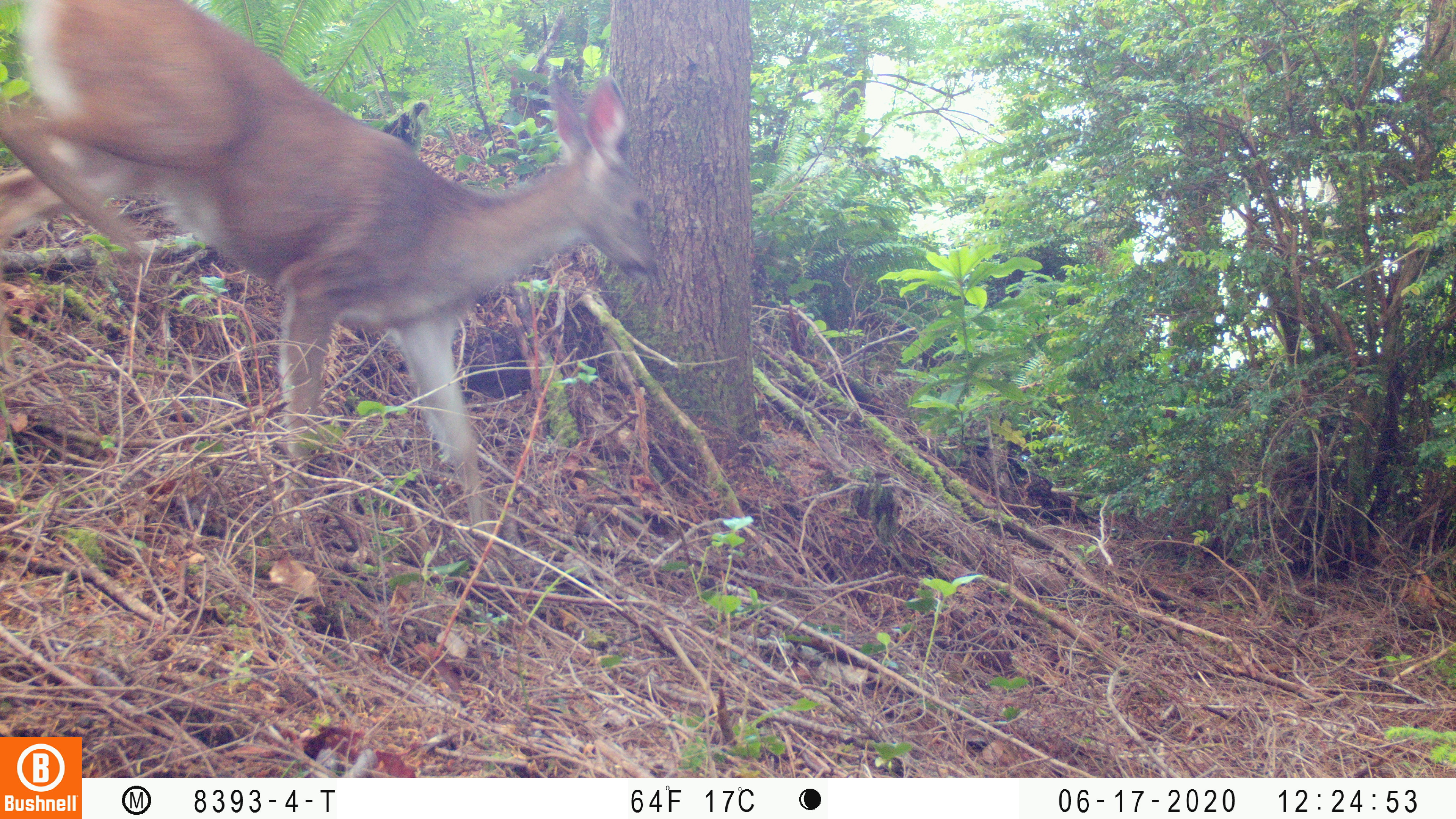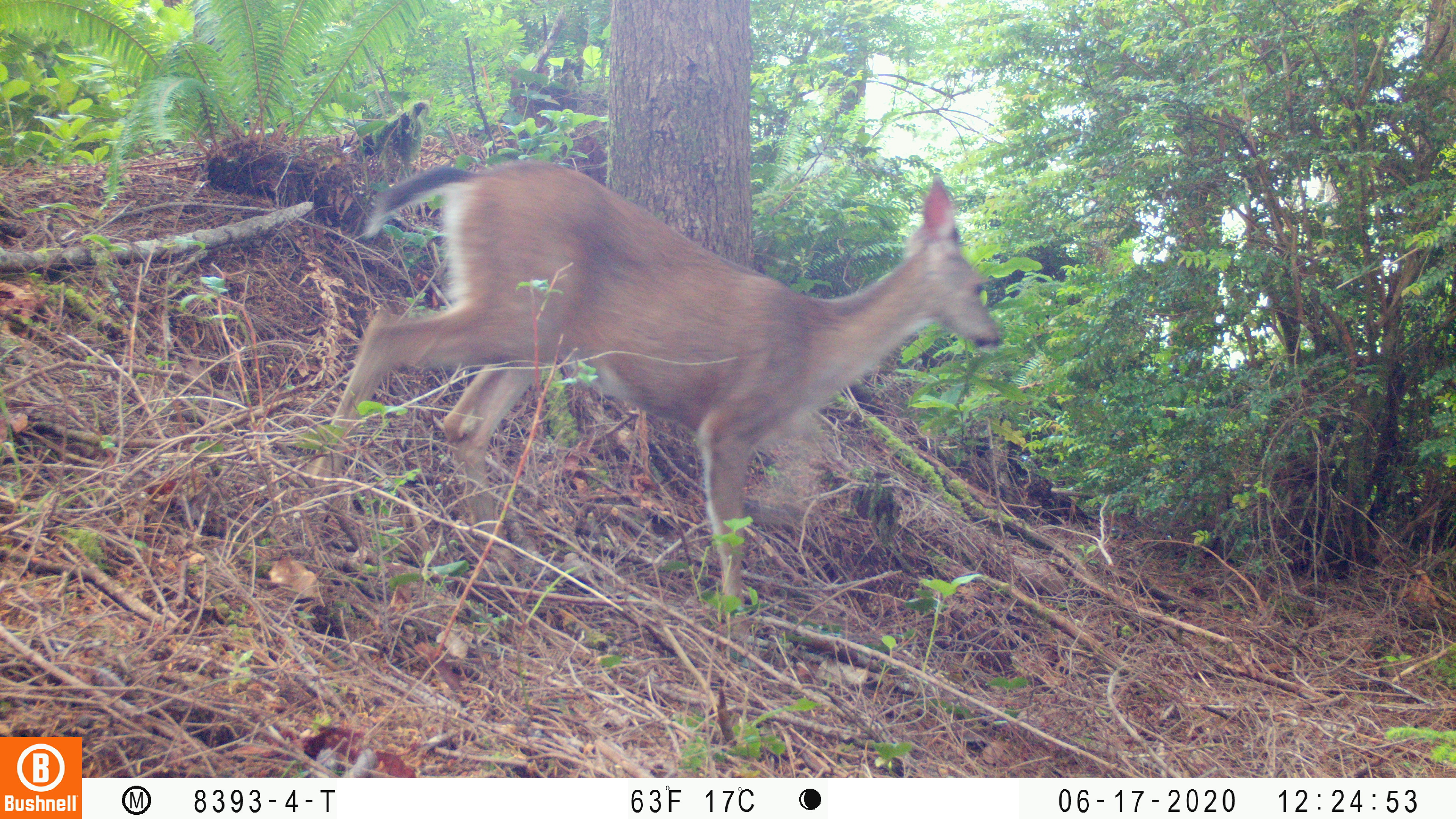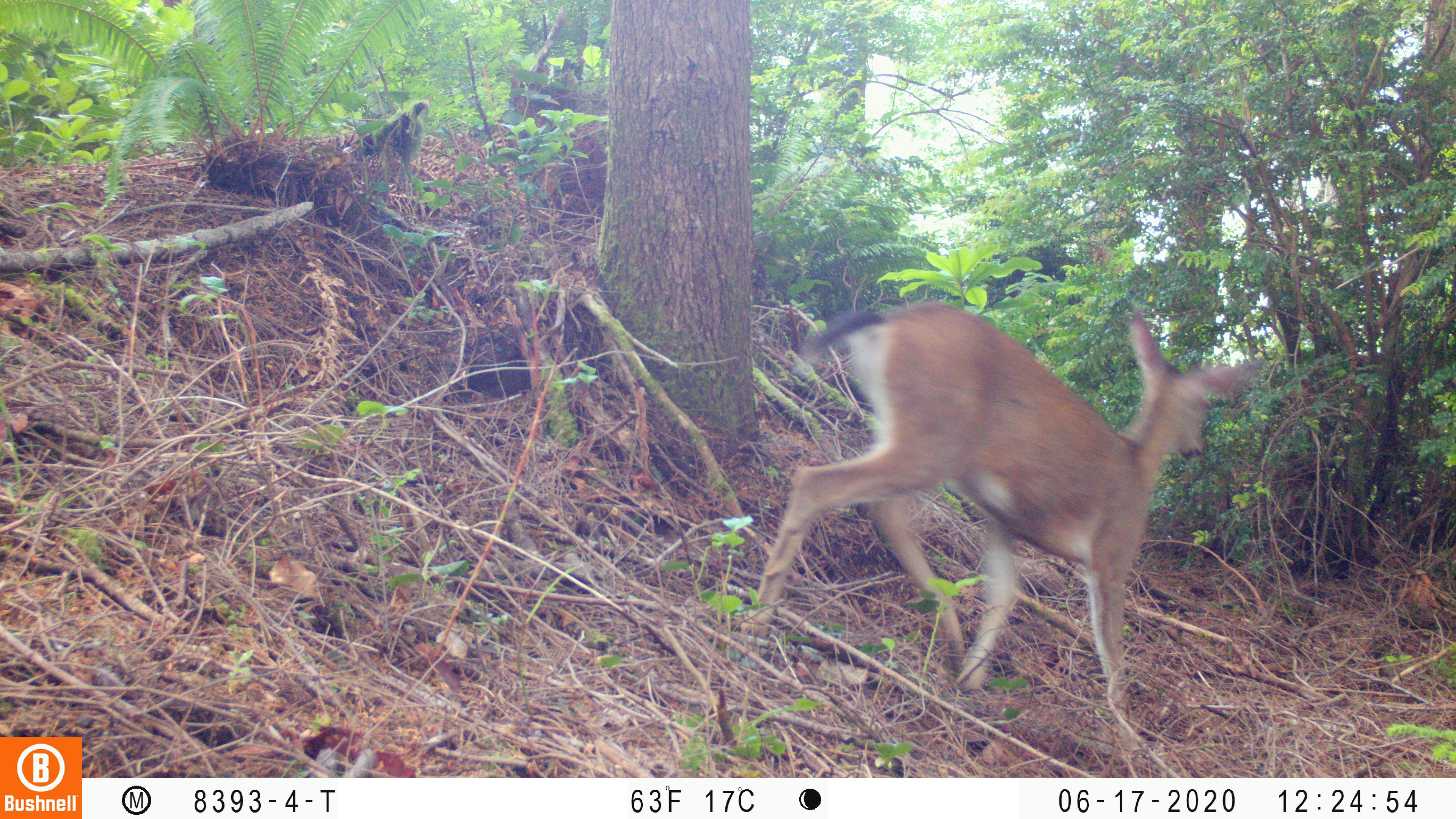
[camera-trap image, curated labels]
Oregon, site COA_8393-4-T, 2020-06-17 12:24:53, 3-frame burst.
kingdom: Animalia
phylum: Chordata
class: Mammalia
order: Artiodactyla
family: Cervidae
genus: Odocoileus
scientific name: Odocoileus hemionus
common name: black-tailed deer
Black-tailed deer (Odocoileus hemionus).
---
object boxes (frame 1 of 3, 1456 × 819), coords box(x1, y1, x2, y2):
black-tailed deer: box(10, 1, 666, 505)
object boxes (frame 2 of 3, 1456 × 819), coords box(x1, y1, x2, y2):
black-tailed deer: box(328, 137, 1009, 539)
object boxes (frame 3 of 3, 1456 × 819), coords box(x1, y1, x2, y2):
black-tailed deer: box(734, 300, 1290, 700)